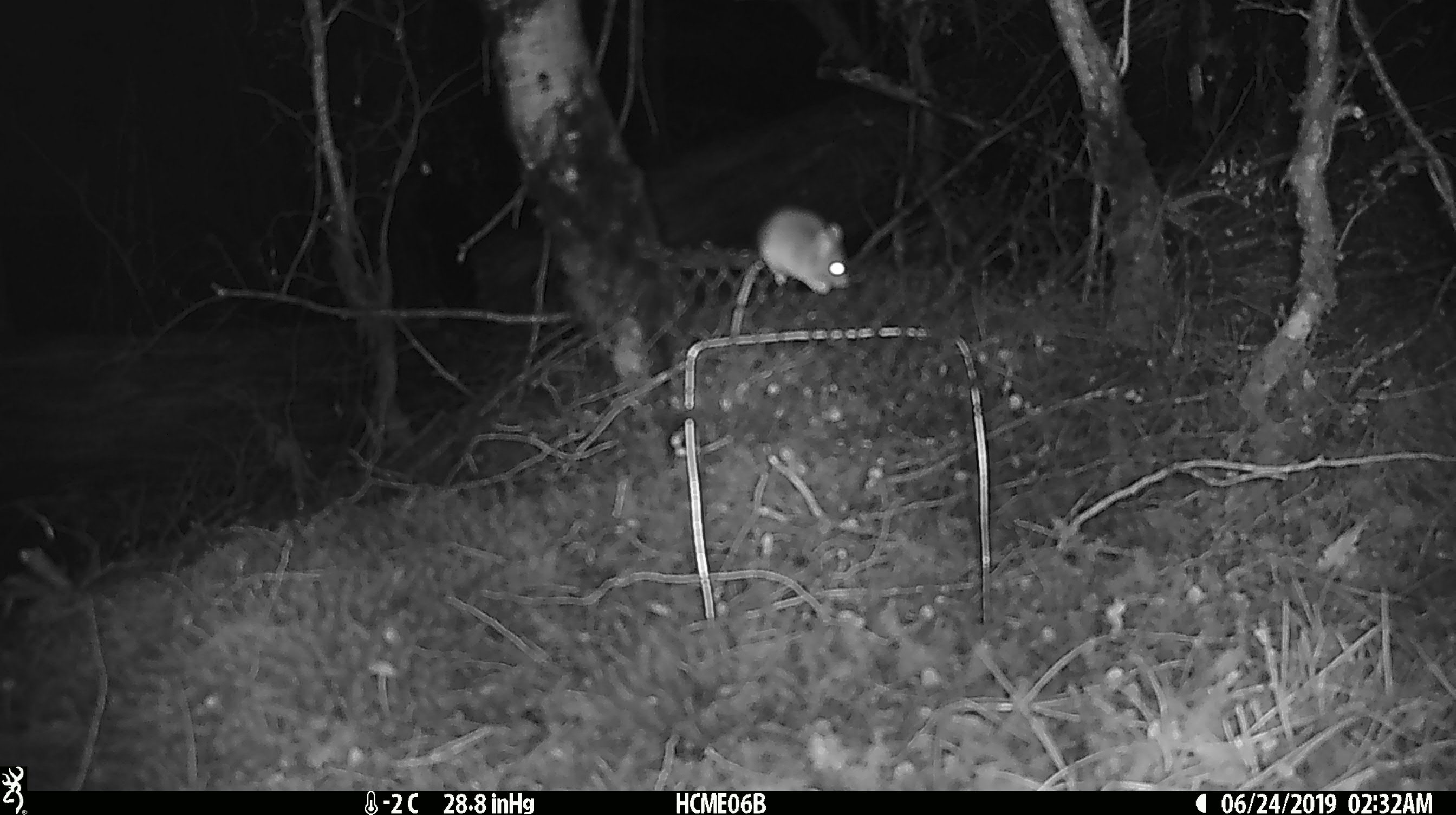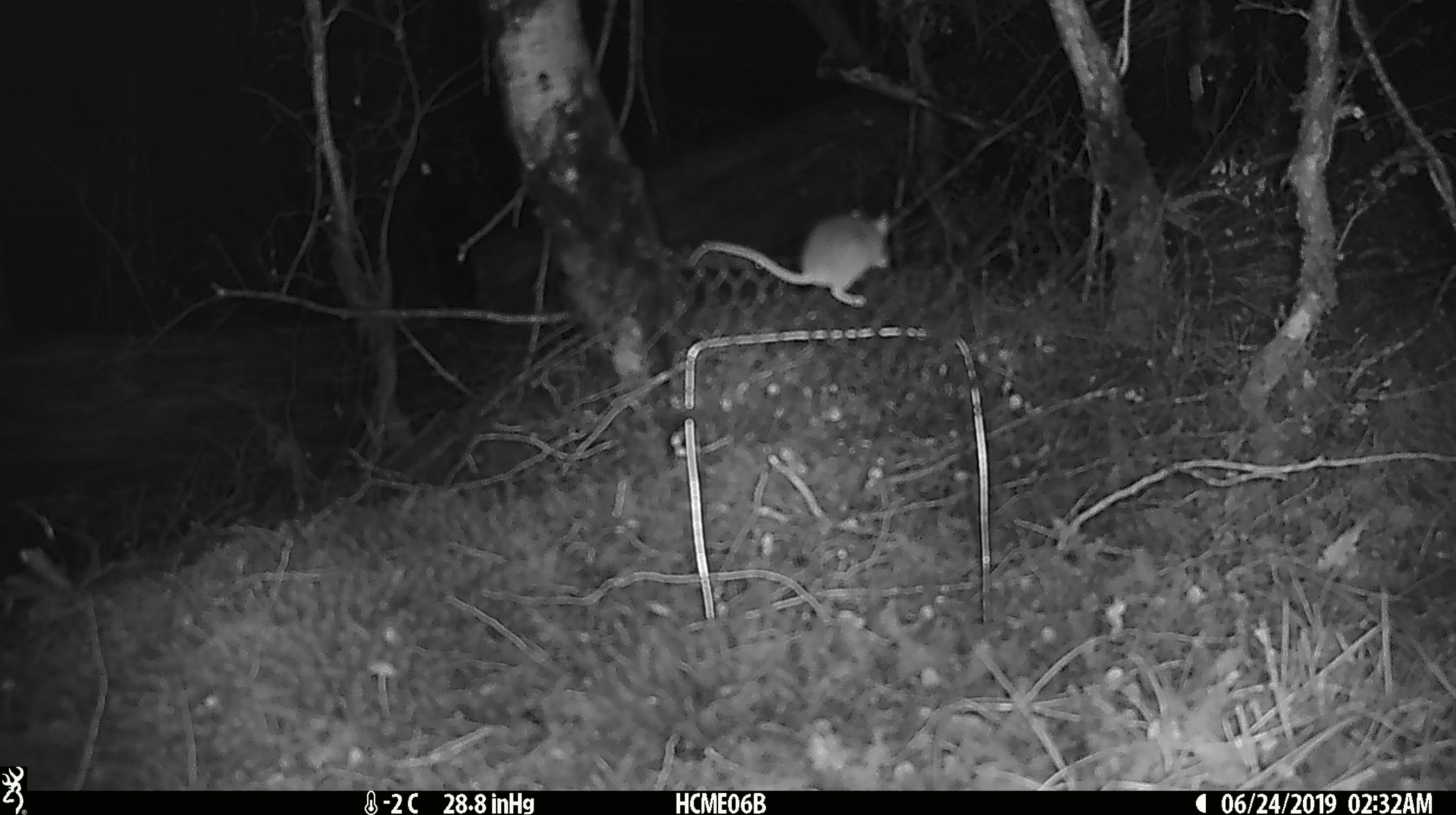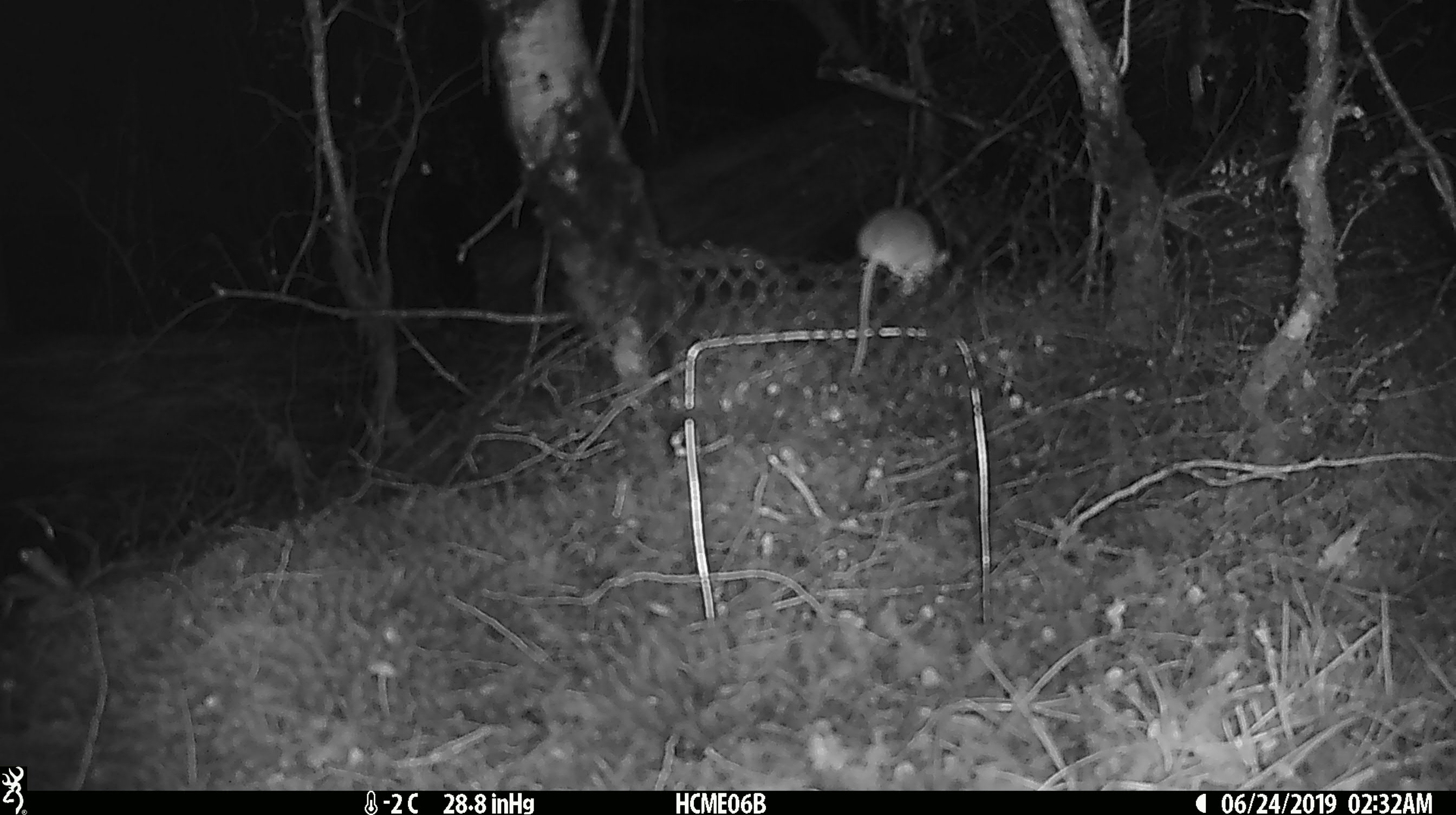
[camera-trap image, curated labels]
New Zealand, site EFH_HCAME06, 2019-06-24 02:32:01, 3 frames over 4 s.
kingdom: Animalia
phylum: Chordata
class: Mammalia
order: Rodentia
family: Muridae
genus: Mus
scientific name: Mus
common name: mouse